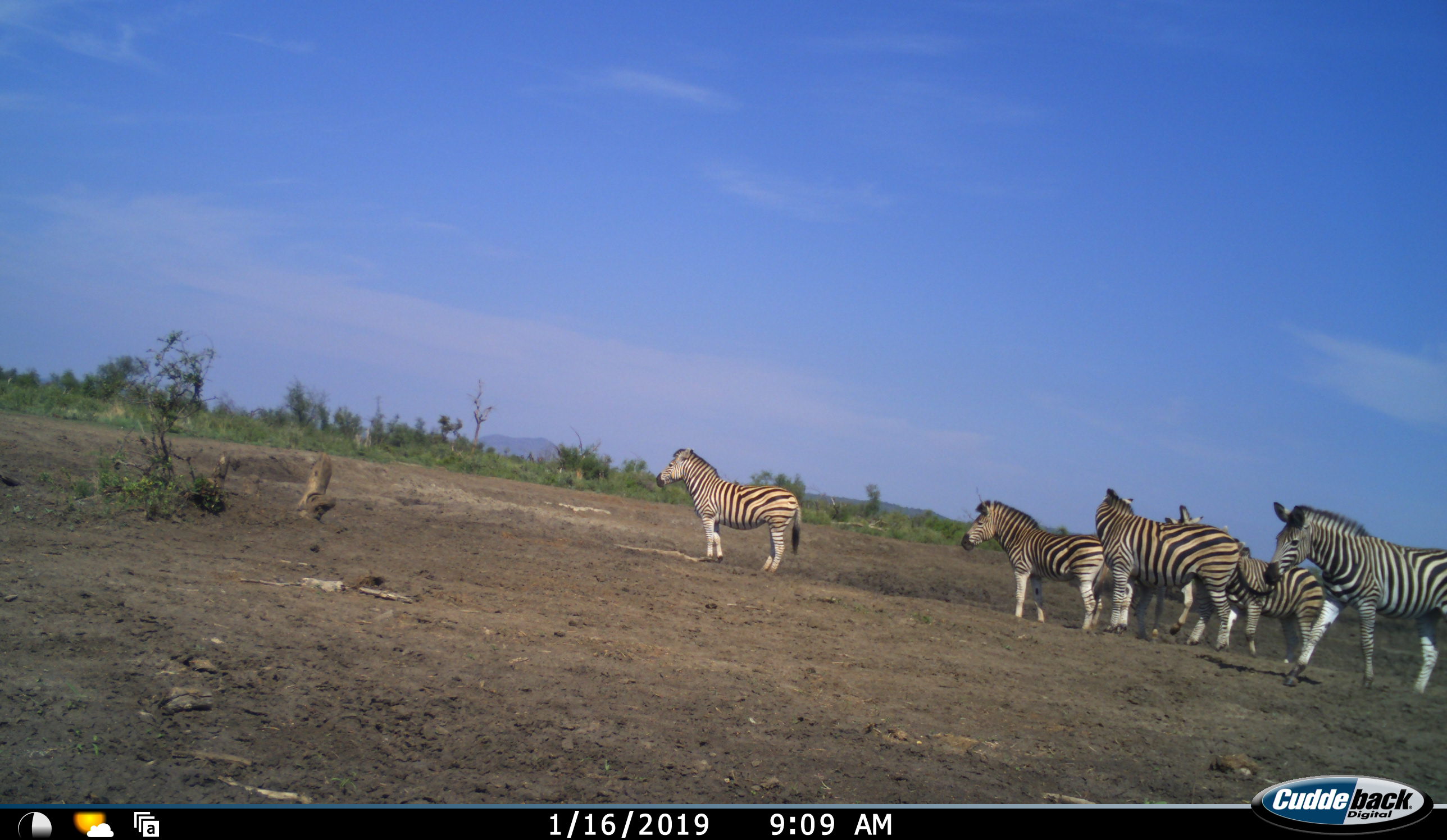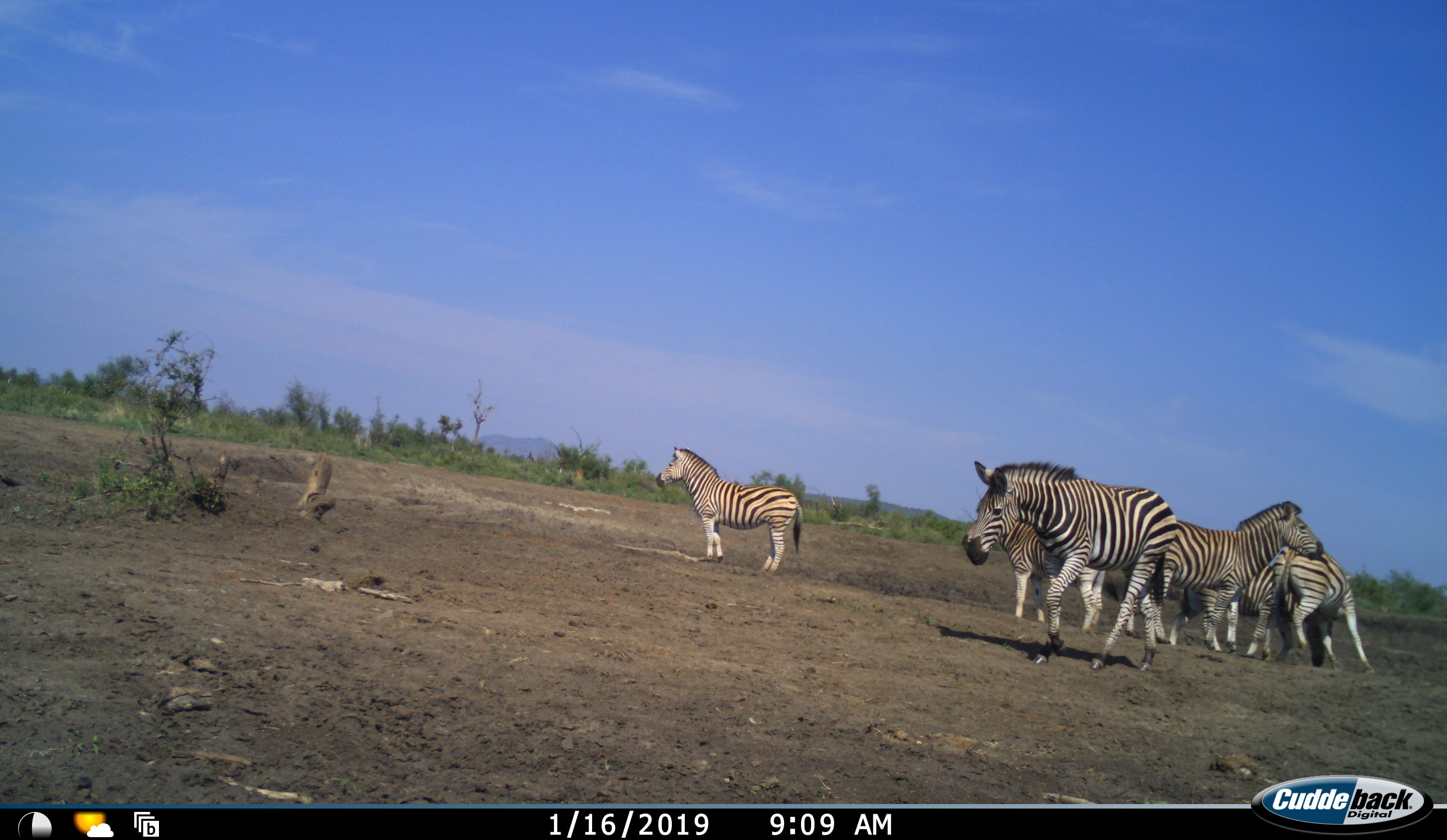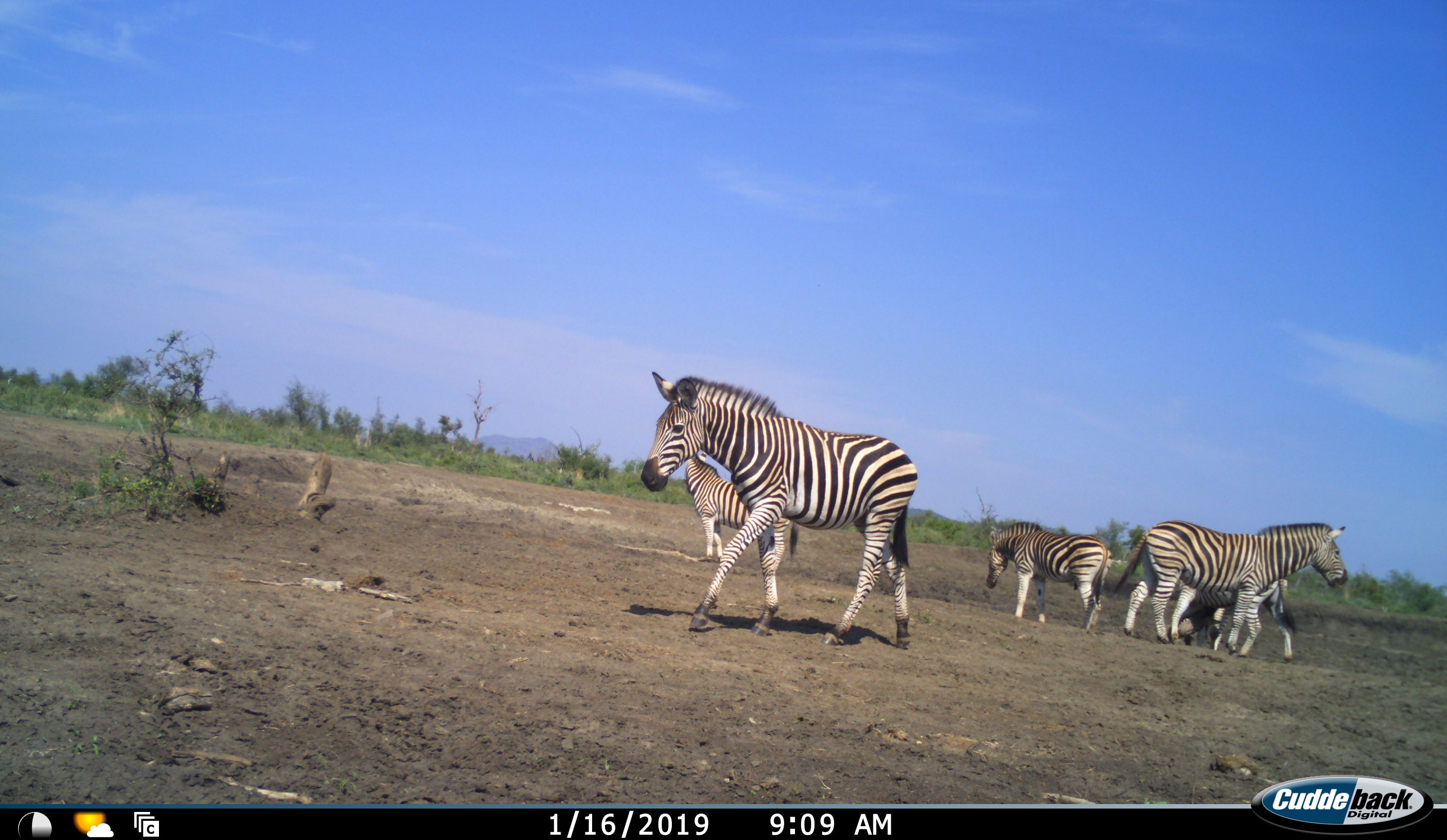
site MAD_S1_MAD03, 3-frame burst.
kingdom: Animalia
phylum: Chordata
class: Mammalia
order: Perissodactyla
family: Equidae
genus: Equus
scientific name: Equus quagga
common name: plains zebra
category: zebraplains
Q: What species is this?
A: Zebraplains (plains zebra) (Equus quagga).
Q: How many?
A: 6.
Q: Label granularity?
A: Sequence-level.